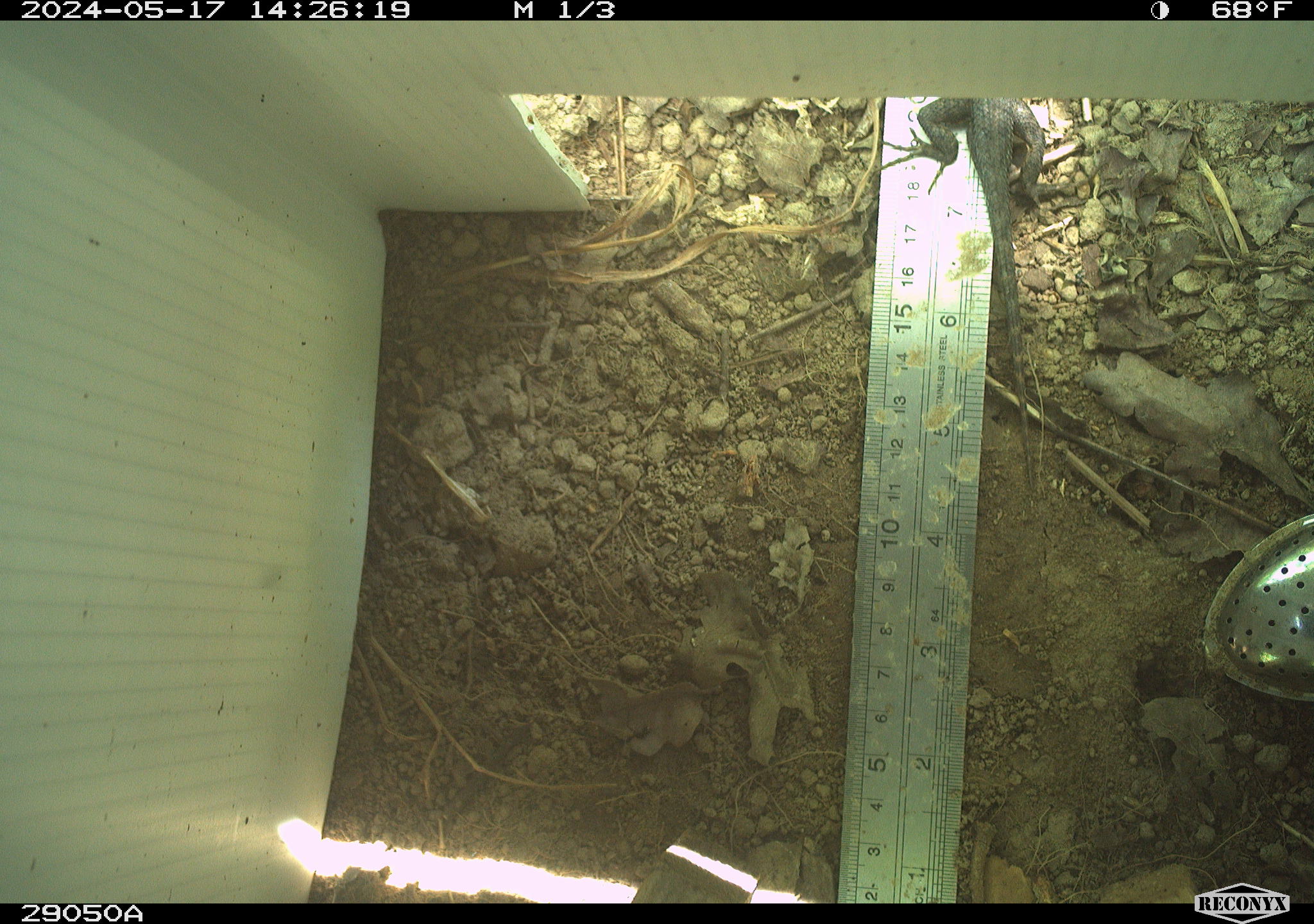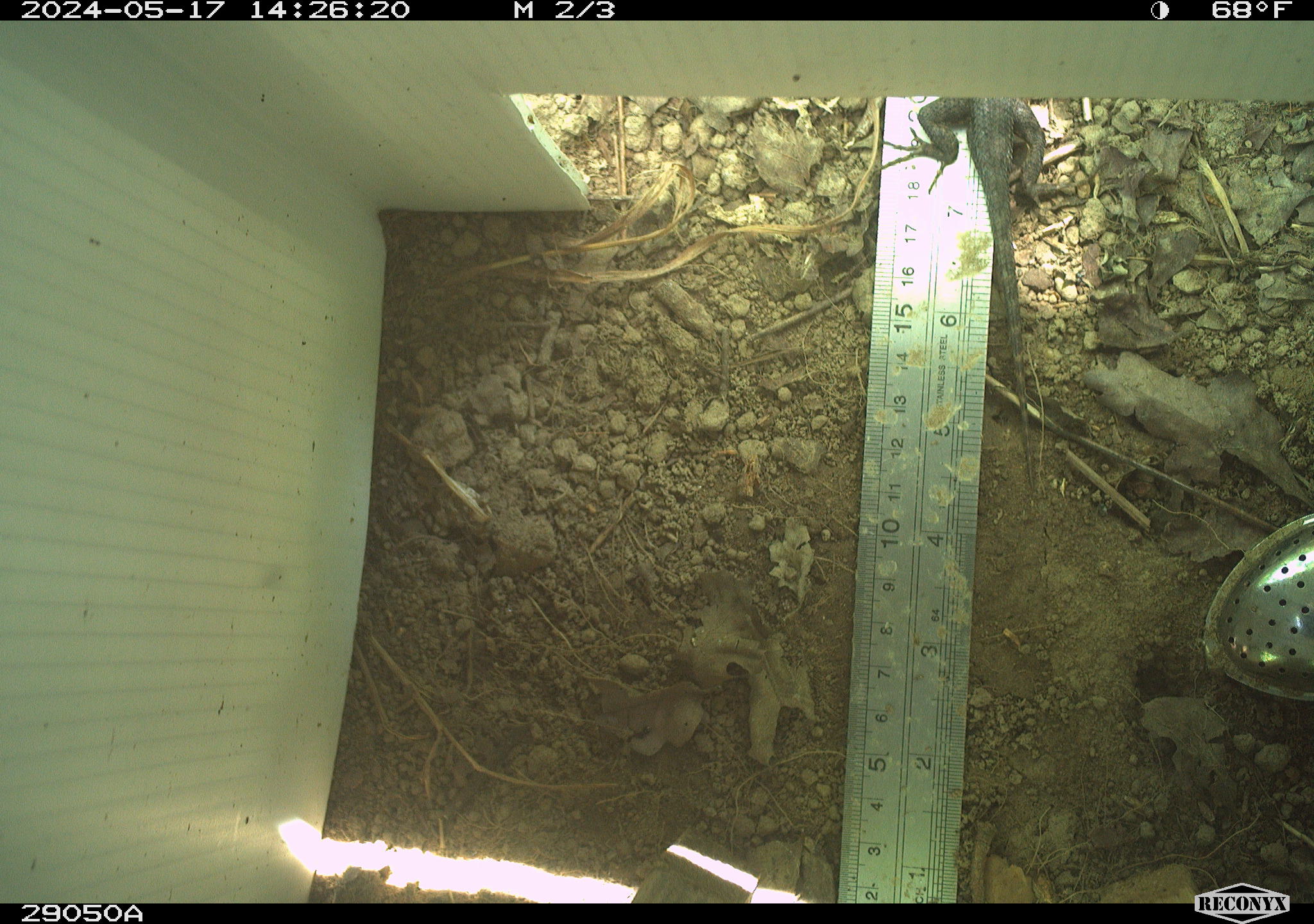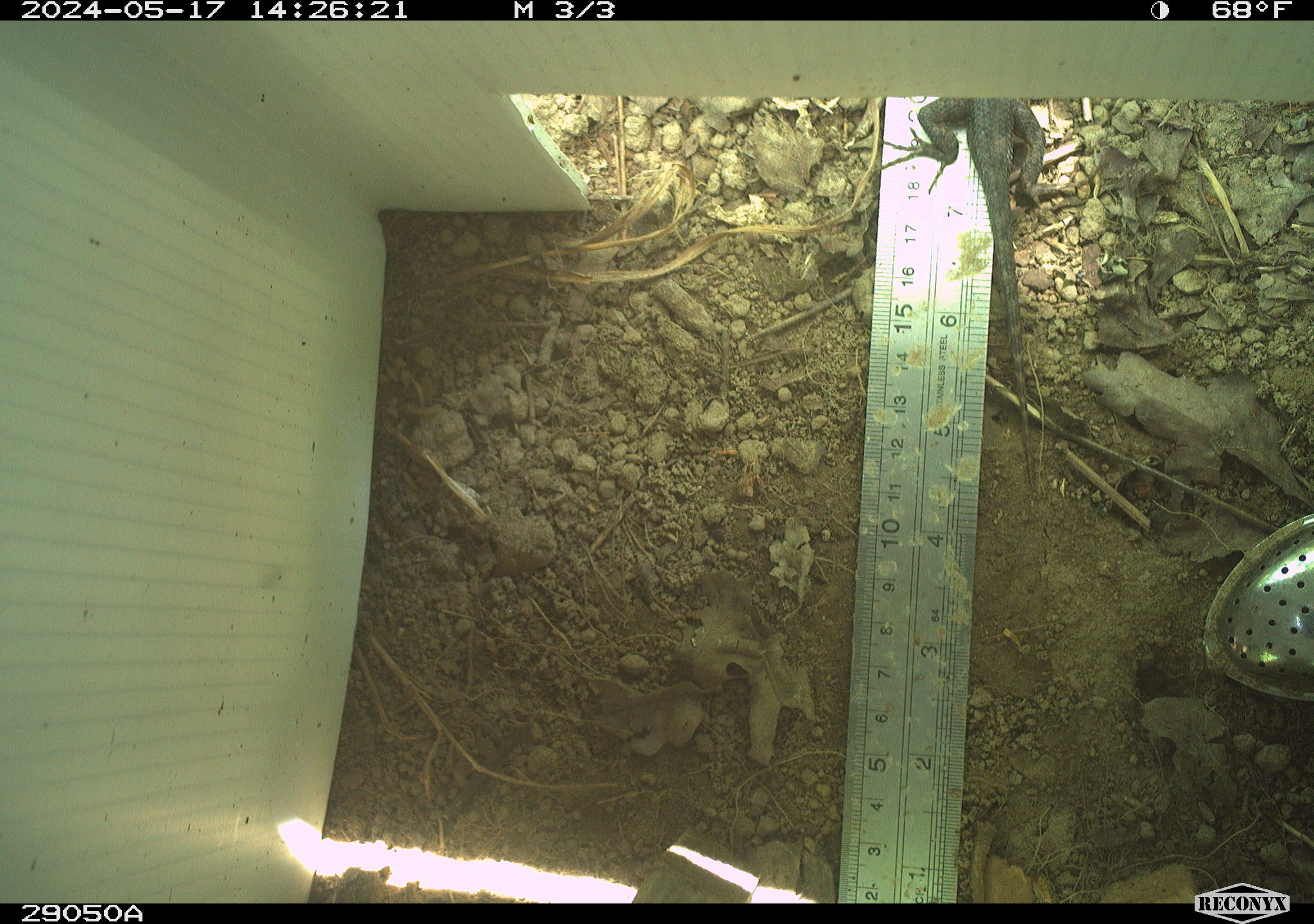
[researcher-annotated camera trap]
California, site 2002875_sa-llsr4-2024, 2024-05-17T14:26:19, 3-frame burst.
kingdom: Animalia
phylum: Chordata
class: Reptilia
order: Squamata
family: Phrynosomatidae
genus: Sceloporus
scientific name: Sceloporus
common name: spiny lizards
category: sceloporus species